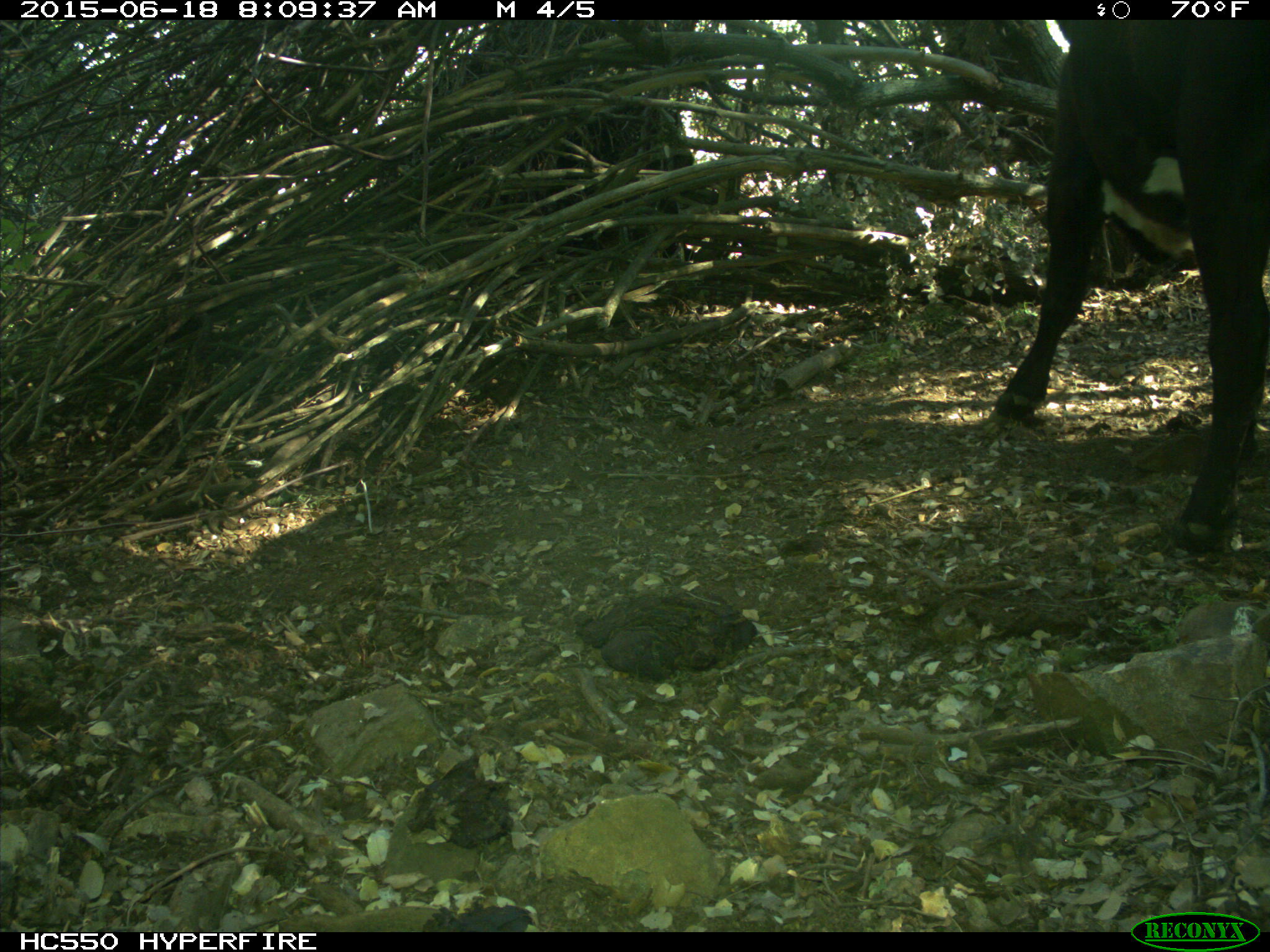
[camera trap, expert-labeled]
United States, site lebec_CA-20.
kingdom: Animalia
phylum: Chordata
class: Mammalia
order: Artiodactyla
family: Bovidae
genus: Bos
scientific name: Bos taurus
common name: domestic cow